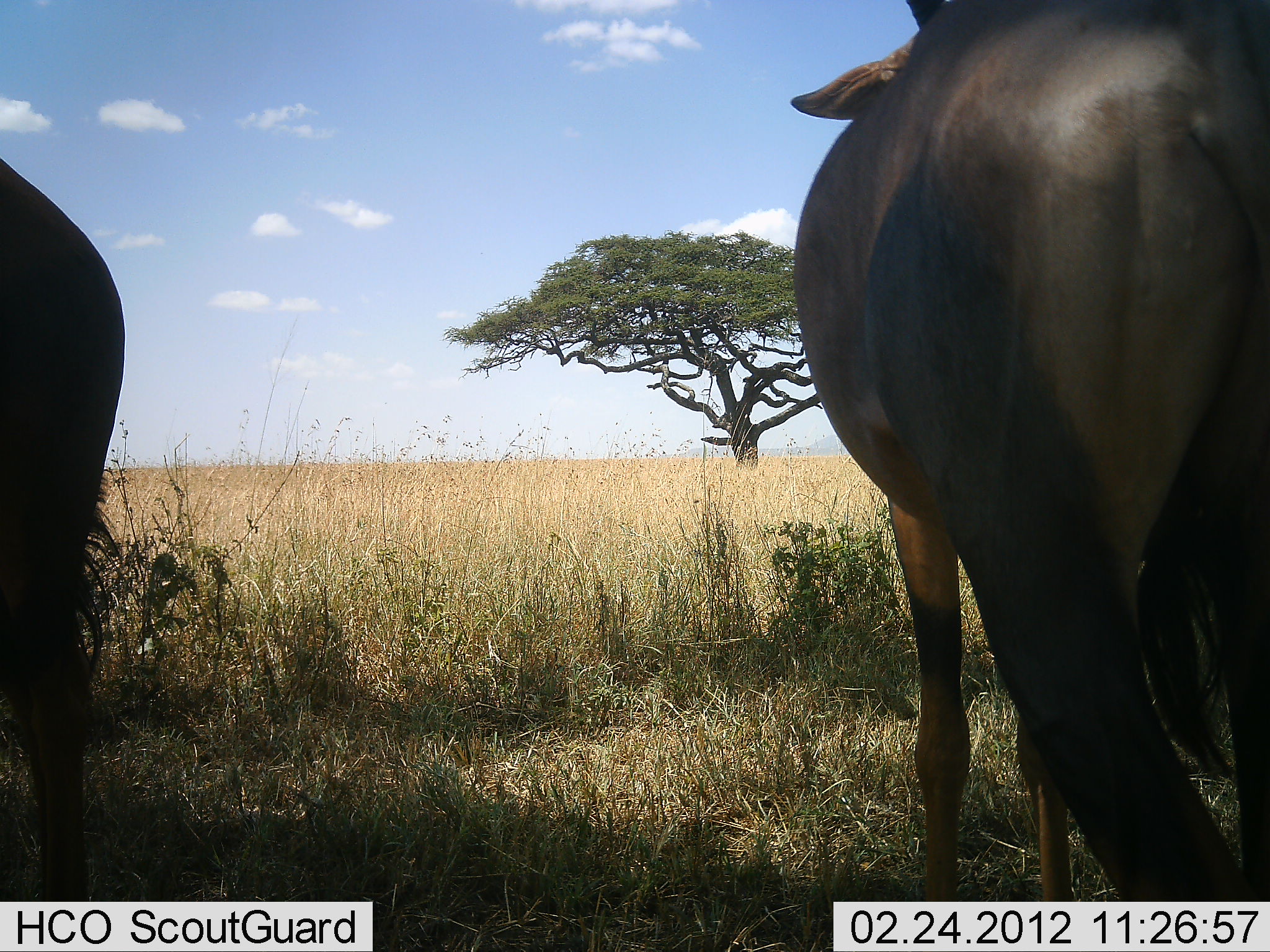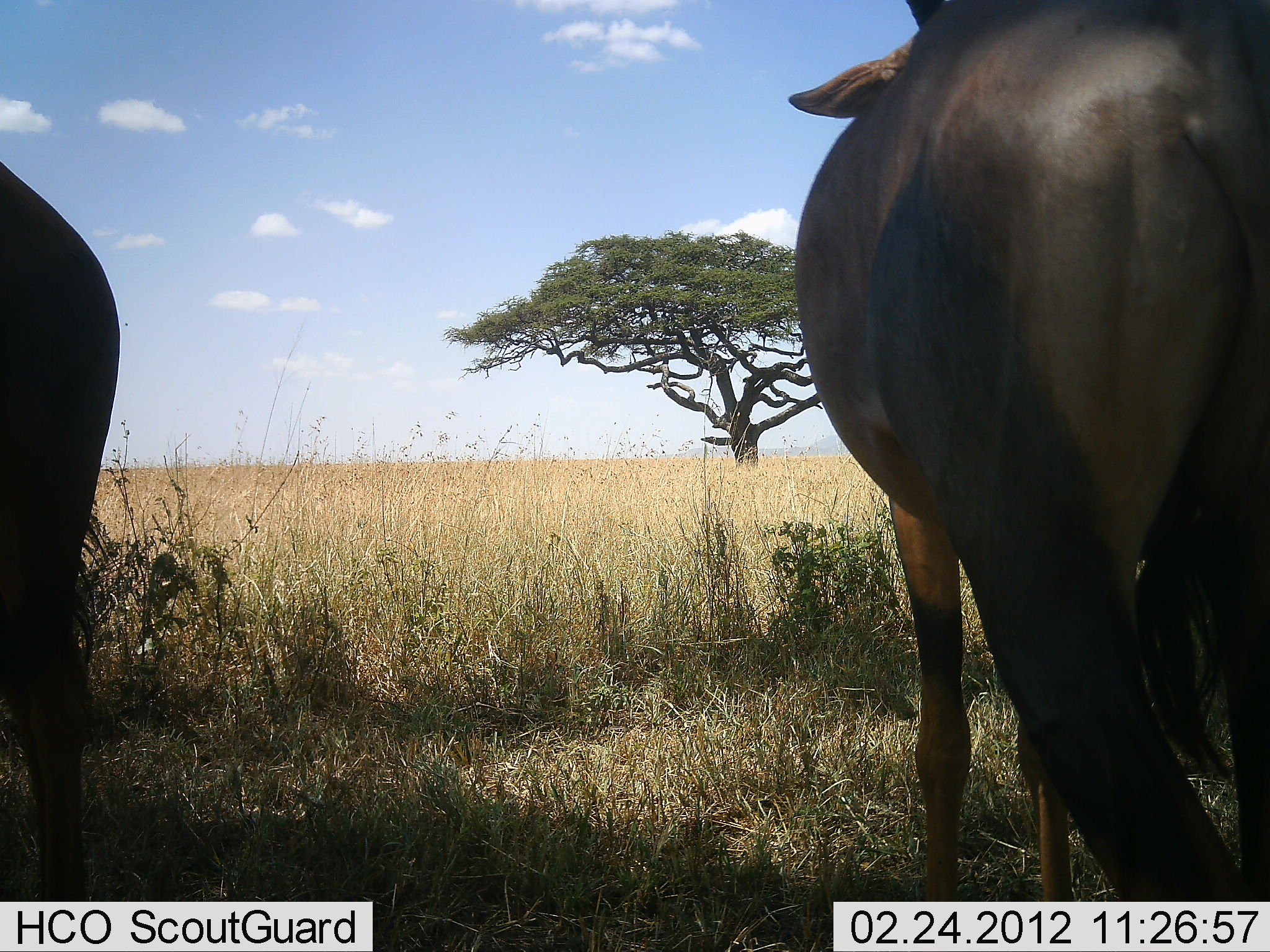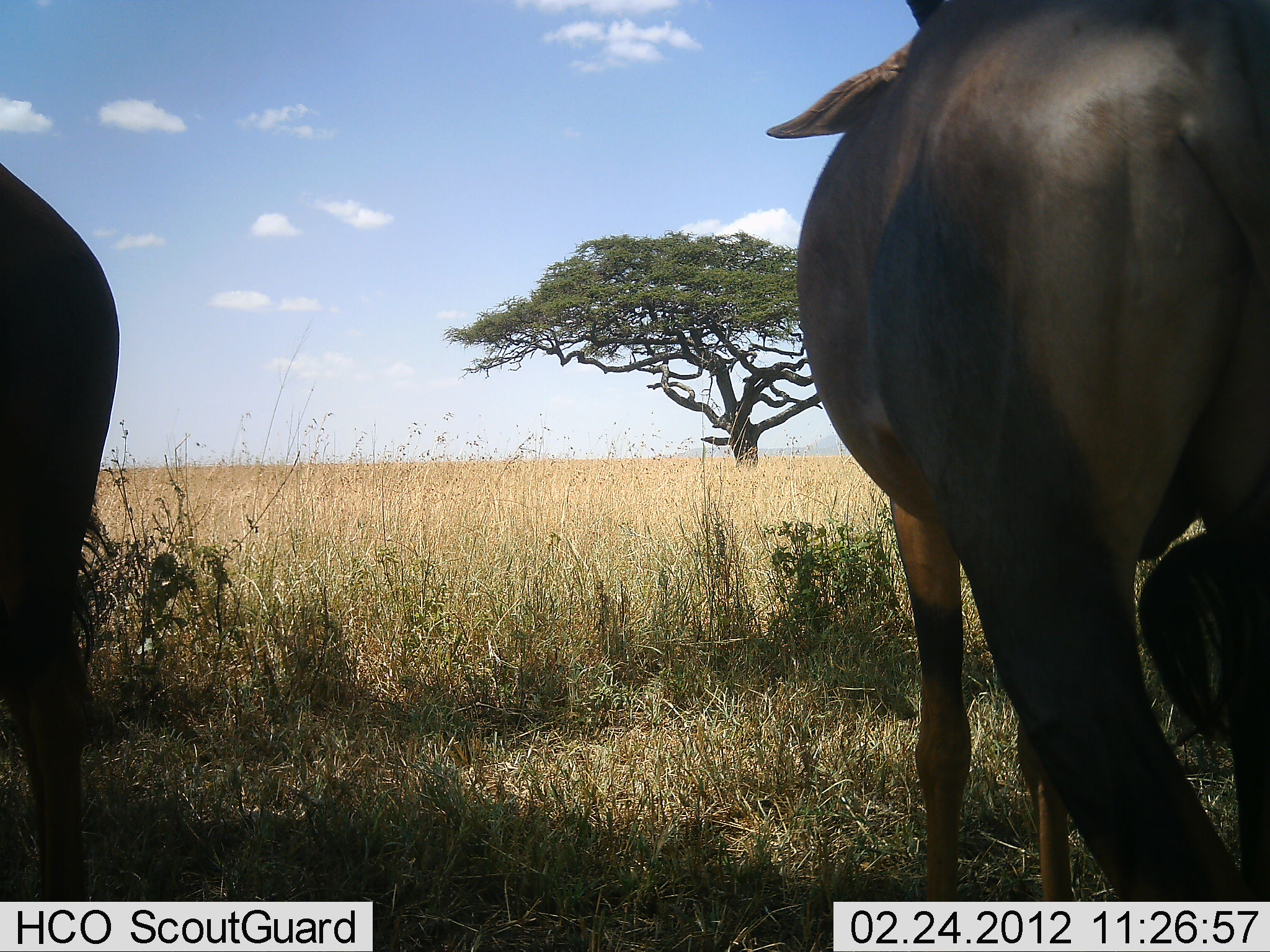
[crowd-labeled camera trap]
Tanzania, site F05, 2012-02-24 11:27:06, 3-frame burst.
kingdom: Animalia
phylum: Chordata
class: Mammalia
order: Artiodactyla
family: Bovidae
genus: Connochaetes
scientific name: Connochaetes taurinus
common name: blue wildebeest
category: wildebeest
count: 2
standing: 91%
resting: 0%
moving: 9%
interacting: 0%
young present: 0%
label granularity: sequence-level